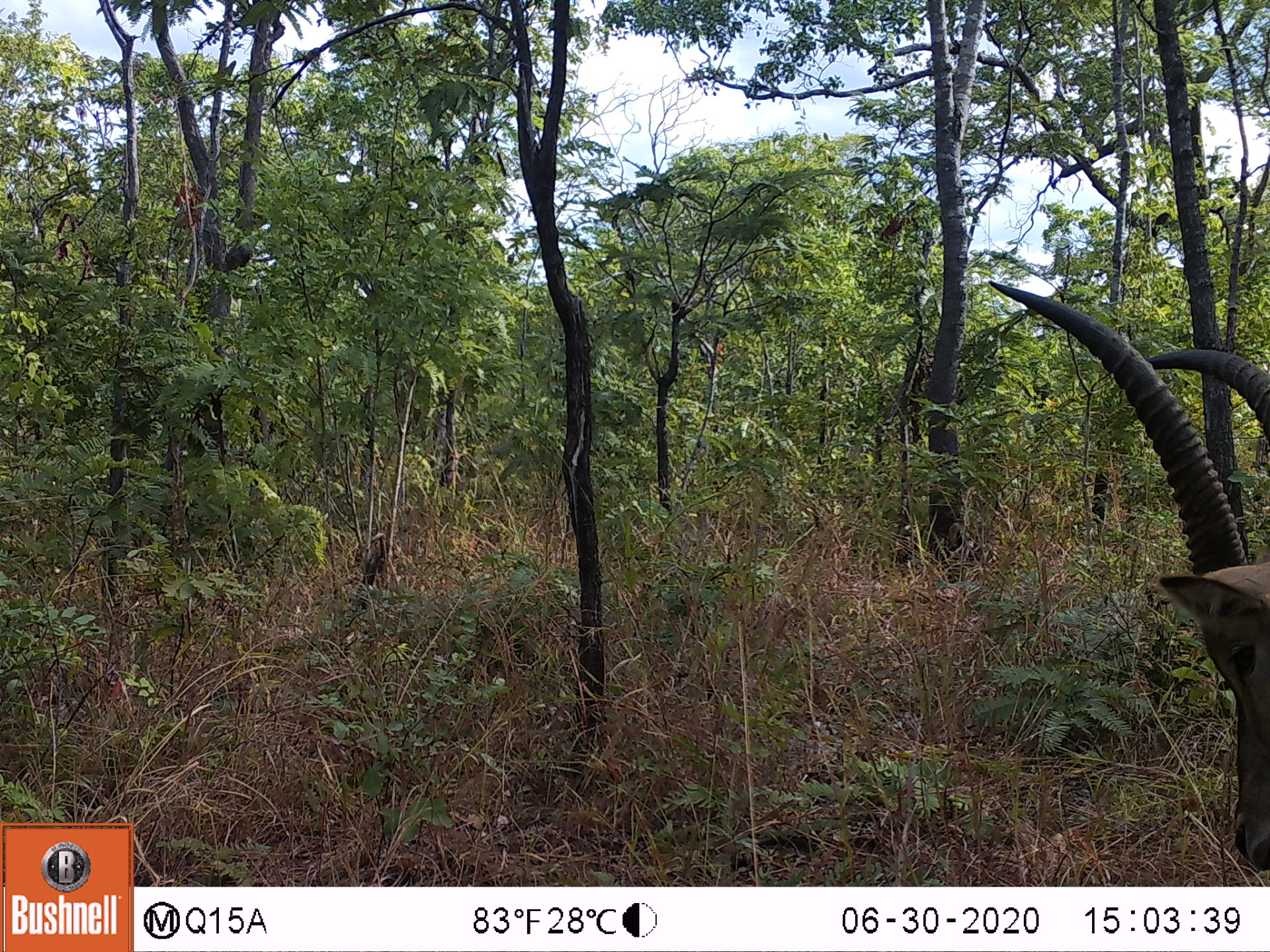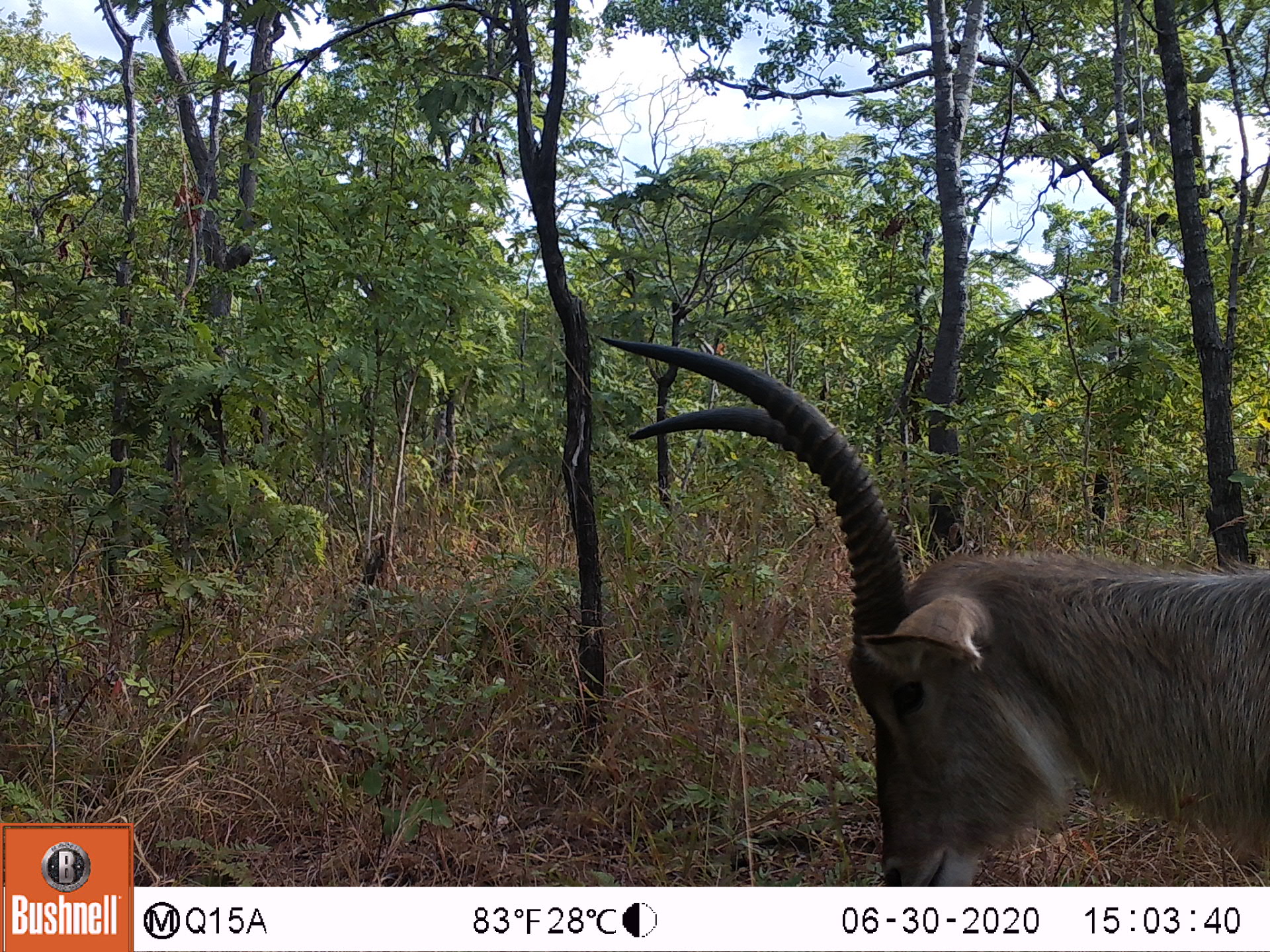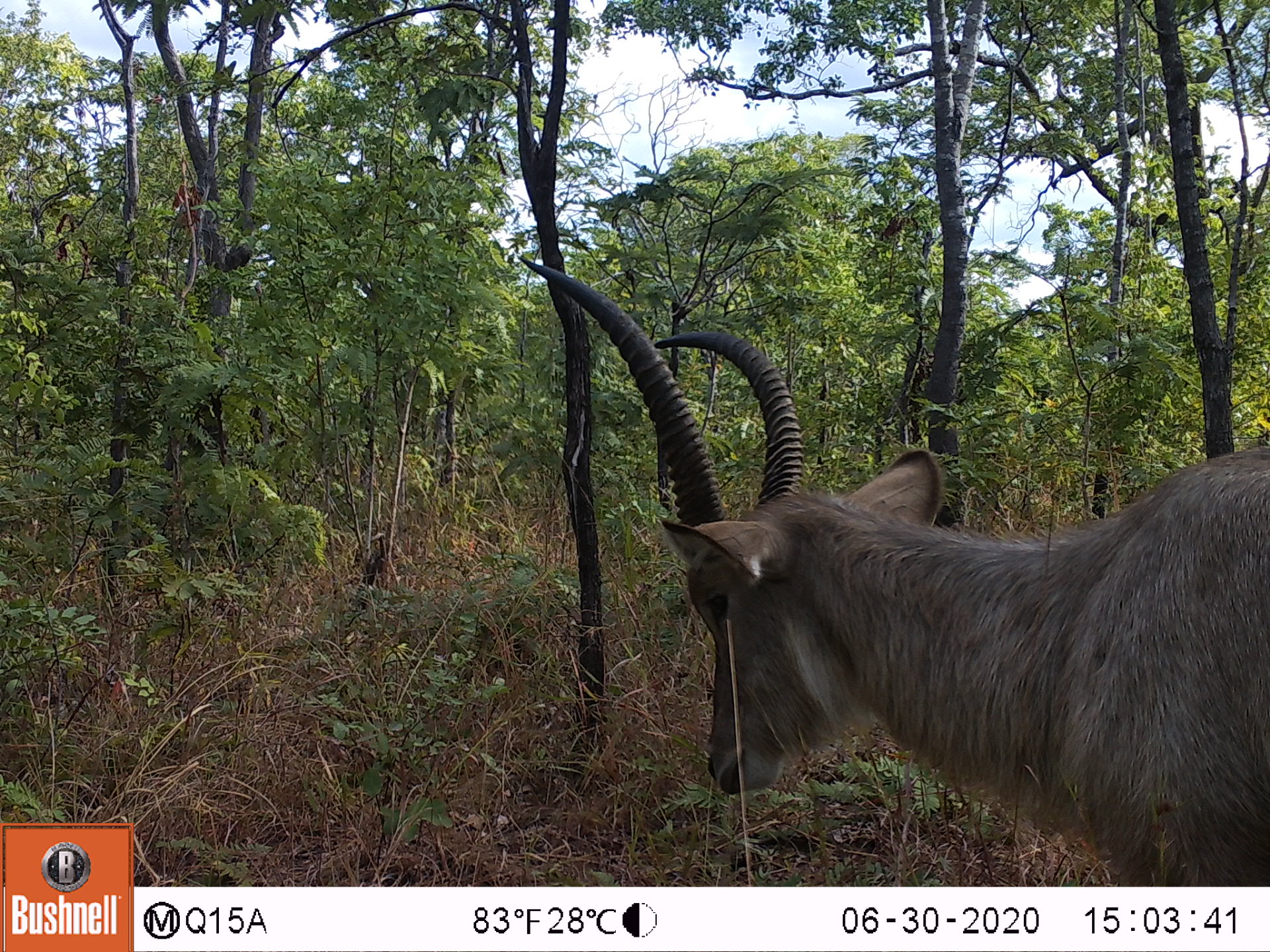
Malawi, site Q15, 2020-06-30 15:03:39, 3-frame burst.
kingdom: Animalia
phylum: Chordata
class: Mammalia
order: Artiodactyla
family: Bovidae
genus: Kobus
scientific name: Kobus ellipsiprymnus ellipsiprymnus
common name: common waterbuck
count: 1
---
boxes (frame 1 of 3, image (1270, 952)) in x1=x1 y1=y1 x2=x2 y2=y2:
common waterbuck: x1=1002 y1=287 x2=1262 y2=866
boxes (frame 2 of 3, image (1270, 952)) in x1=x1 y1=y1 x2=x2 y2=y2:
common waterbuck: x1=599 y1=325 x2=1268 y2=883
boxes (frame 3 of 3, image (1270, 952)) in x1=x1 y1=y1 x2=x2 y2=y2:
common waterbuck: x1=531 y1=261 x2=1268 y2=882